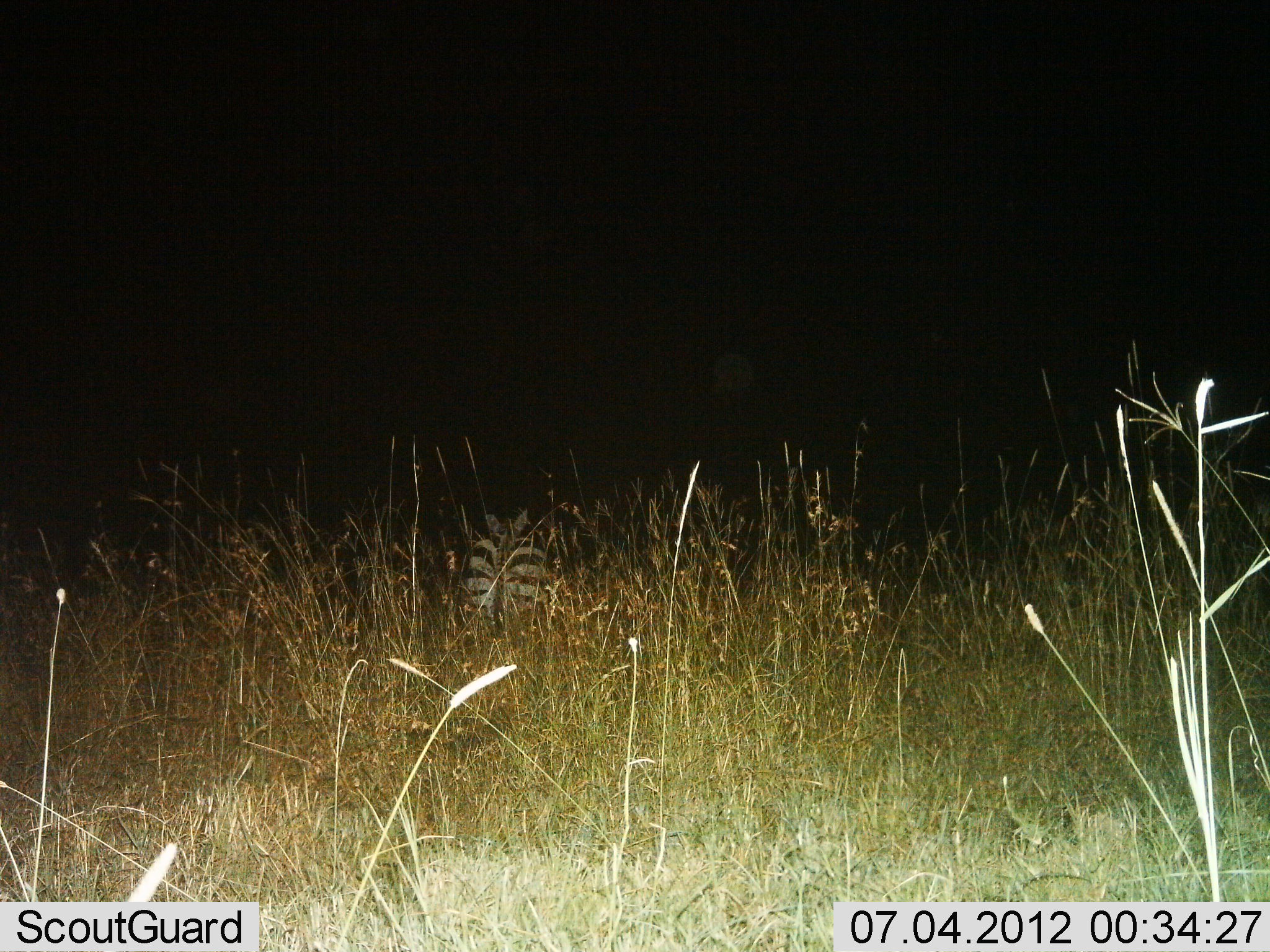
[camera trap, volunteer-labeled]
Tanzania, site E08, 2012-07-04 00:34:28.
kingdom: Animalia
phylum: Chordata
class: Mammalia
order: Perissodactyla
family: Equidae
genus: Equus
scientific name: Equus quagga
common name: plains zebra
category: zebra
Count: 1.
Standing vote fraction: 70%.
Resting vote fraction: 0%.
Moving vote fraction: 30%.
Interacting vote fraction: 0%.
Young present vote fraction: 0%.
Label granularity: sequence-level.